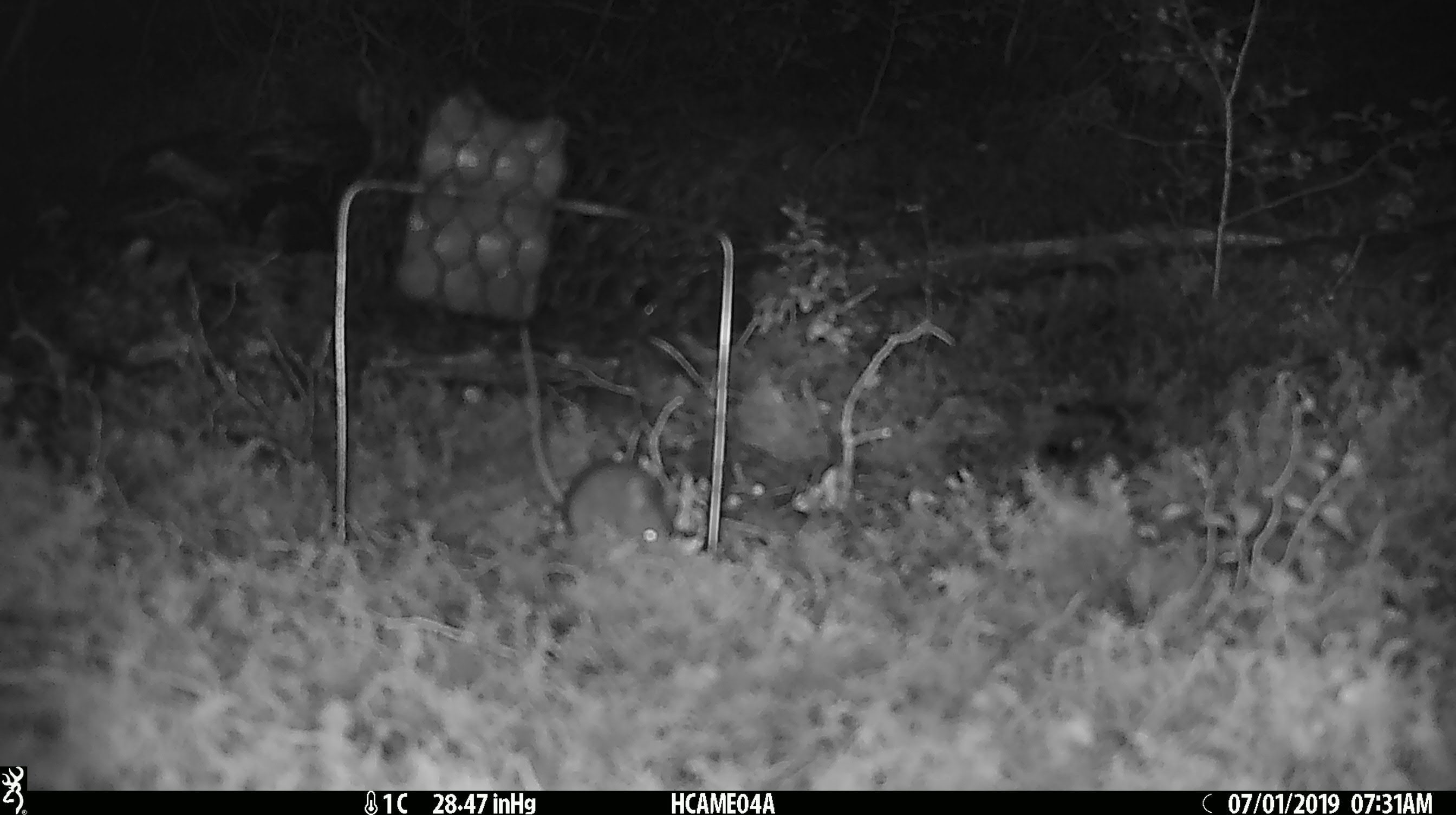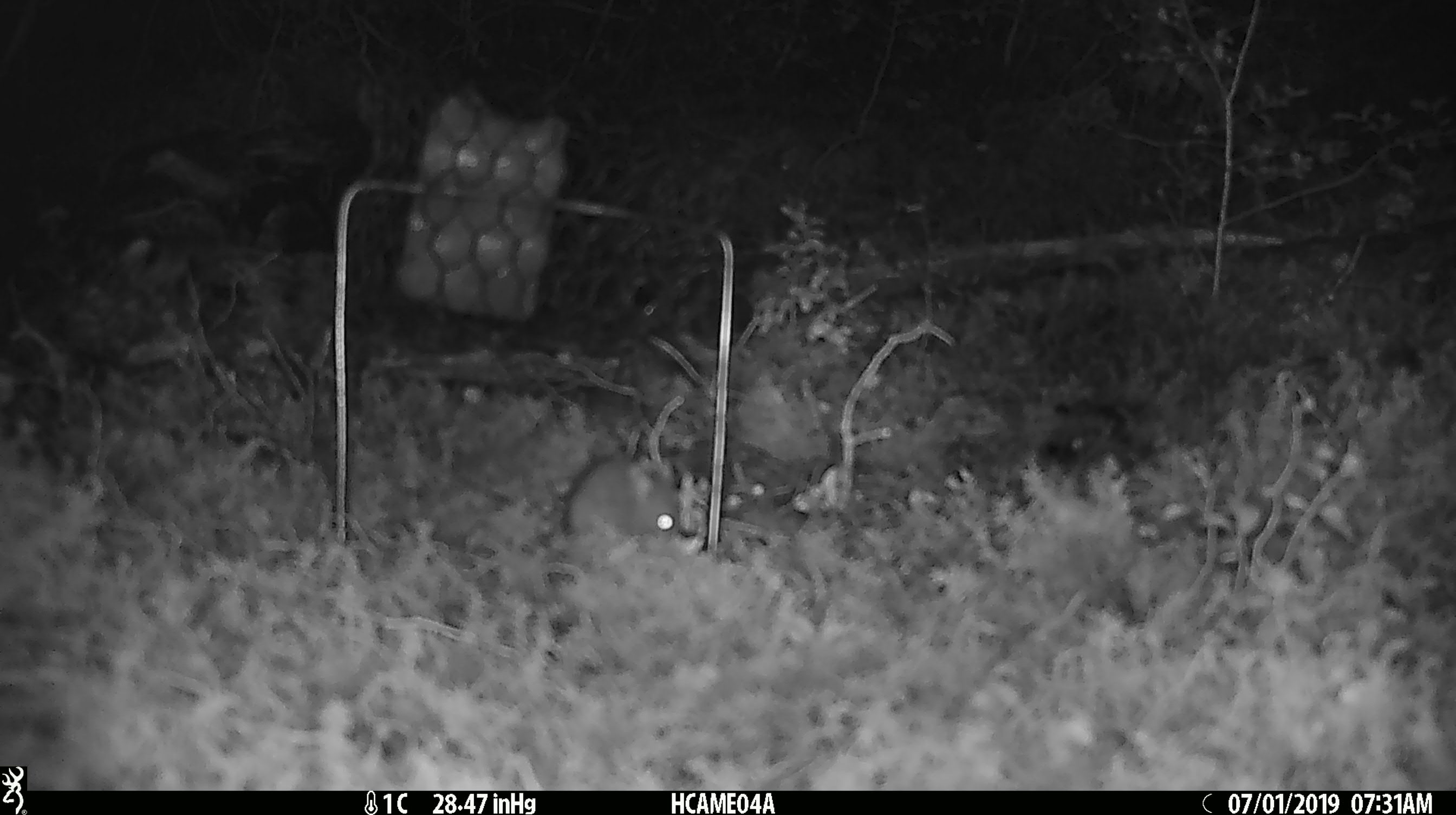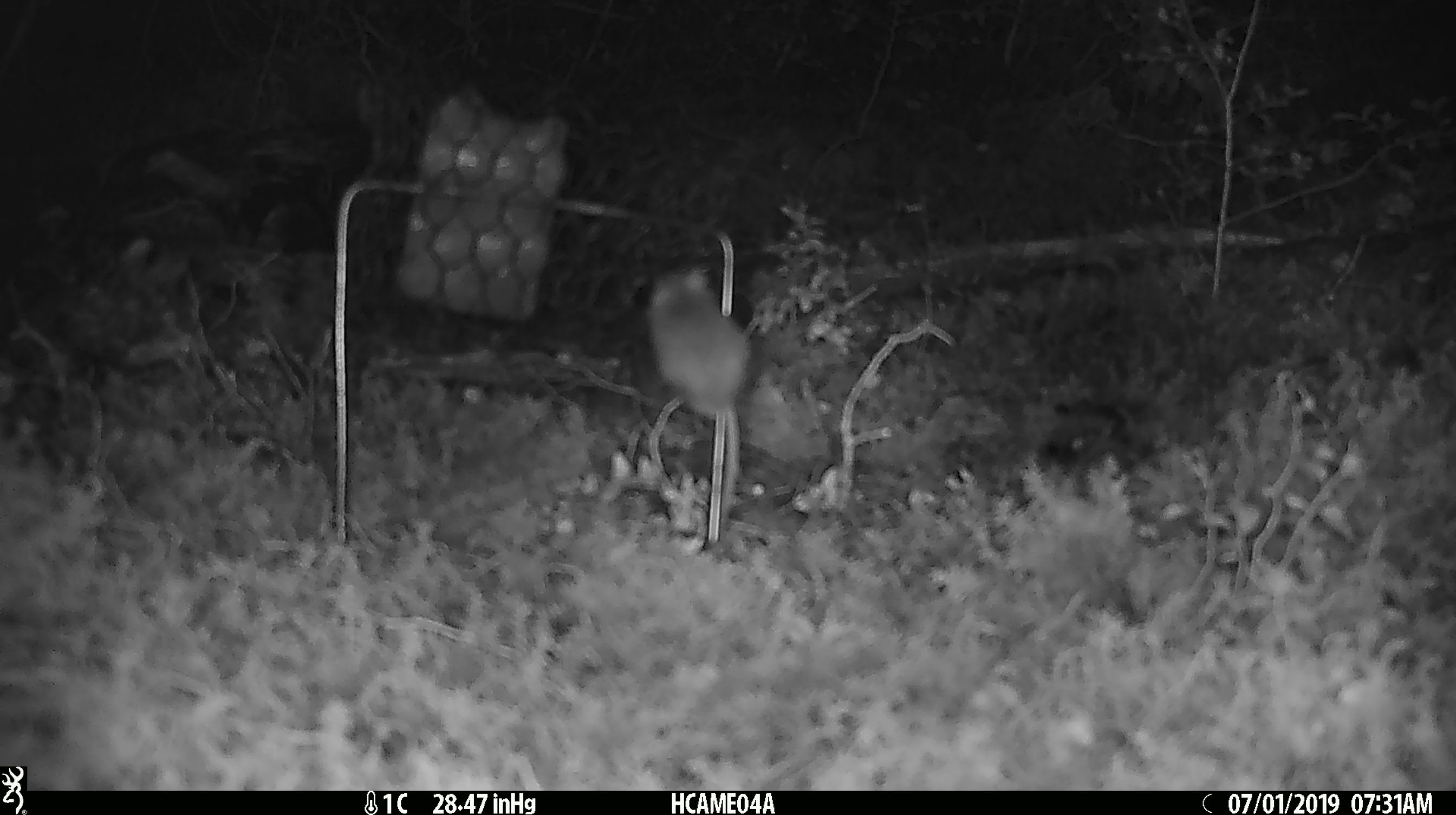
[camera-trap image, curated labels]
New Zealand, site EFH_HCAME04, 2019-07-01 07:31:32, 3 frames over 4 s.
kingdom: Animalia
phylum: Chordata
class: Mammalia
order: Rodentia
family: Muridae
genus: Mus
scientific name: Mus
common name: mouse